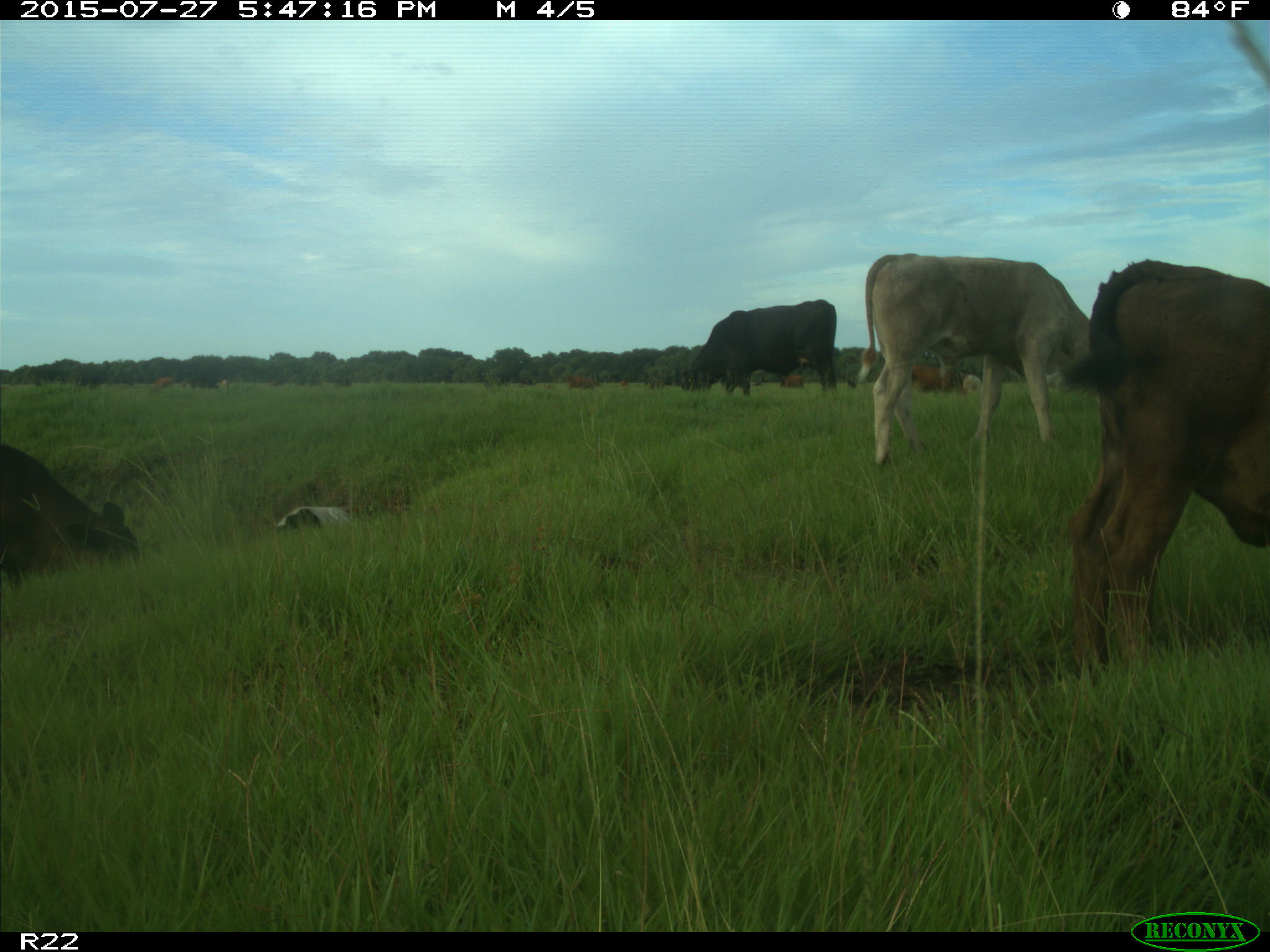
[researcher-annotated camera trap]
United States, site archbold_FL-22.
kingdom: Animalia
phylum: Chordata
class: Mammalia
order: Artiodactyla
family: Bovidae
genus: Bos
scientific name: Bos taurus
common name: domestic cow